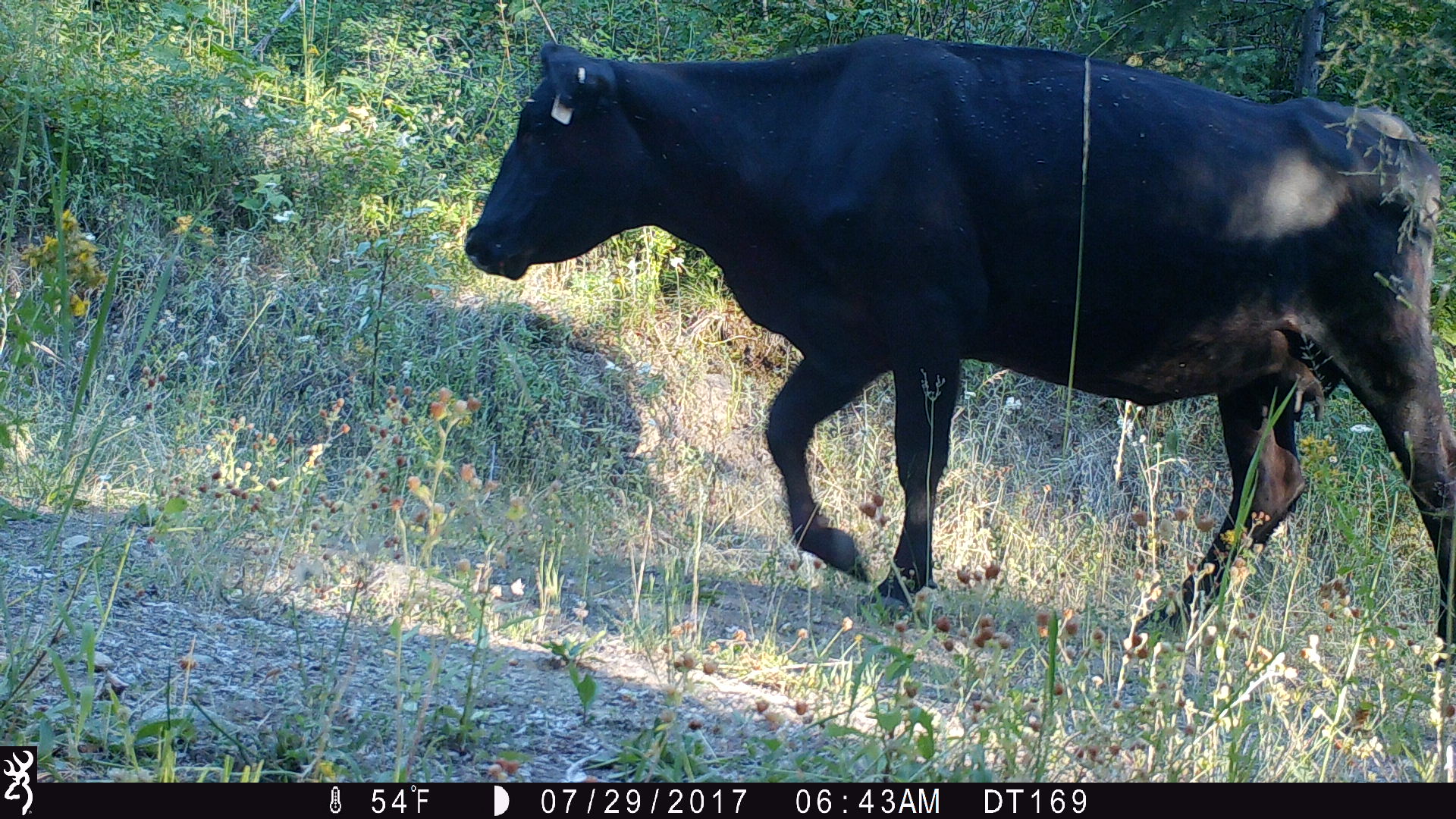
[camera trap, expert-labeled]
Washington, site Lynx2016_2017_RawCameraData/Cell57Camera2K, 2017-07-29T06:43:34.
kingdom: Animalia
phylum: Chordata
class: Mammalia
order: Artiodactyla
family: Bovidae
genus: Bos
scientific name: Bos taurus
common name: domestic cattle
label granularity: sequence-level